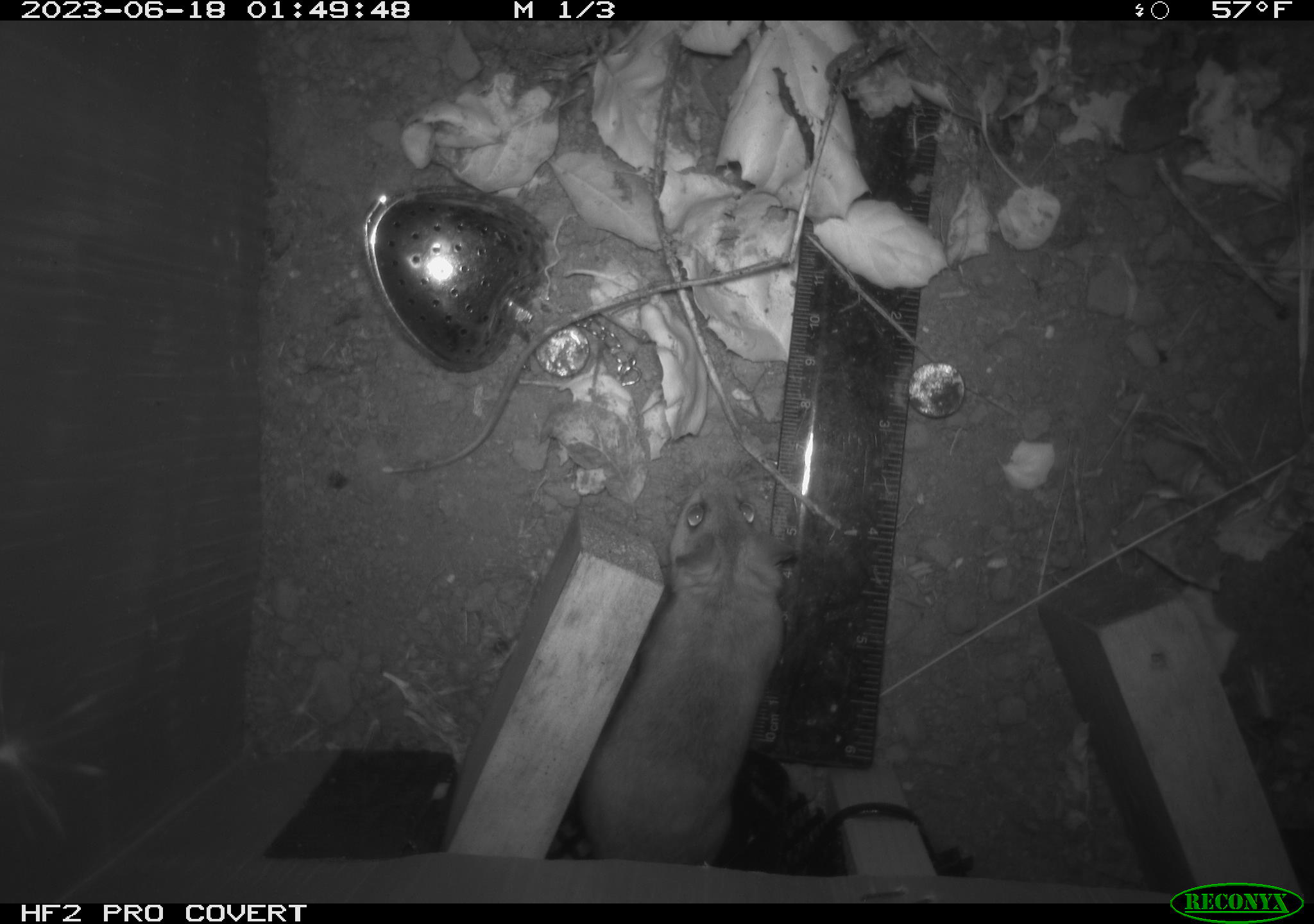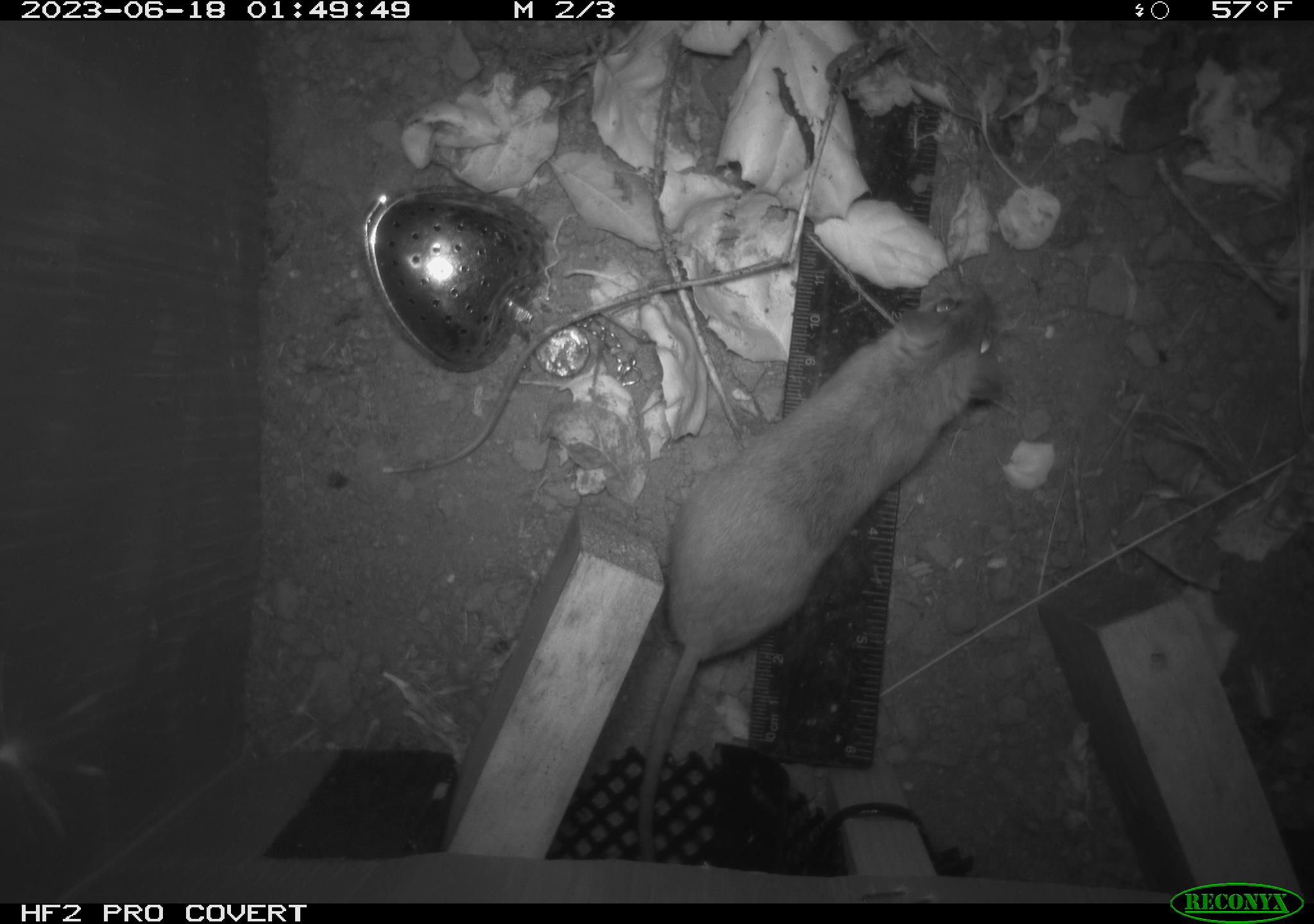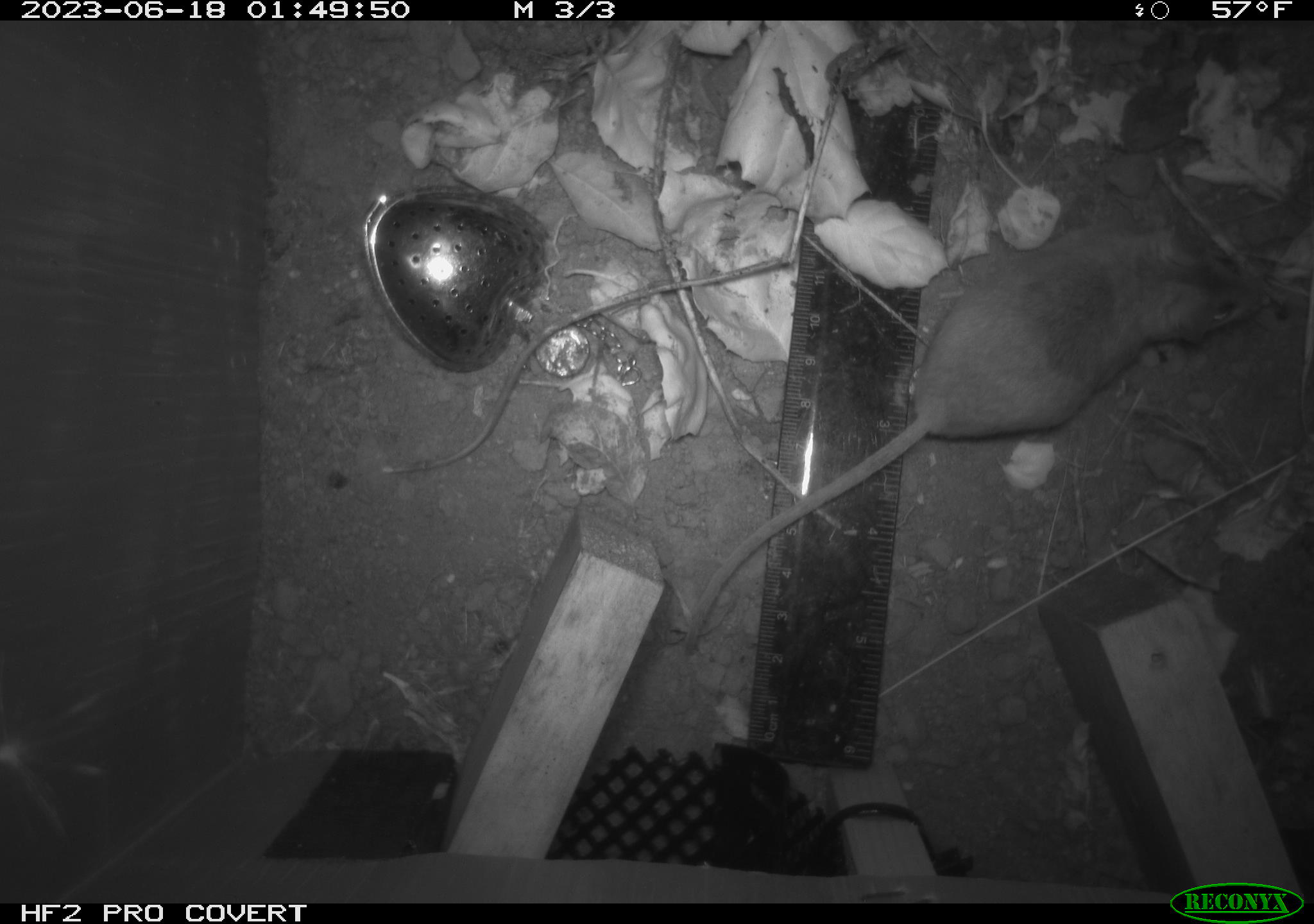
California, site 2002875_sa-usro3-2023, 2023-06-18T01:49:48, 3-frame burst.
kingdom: Animalia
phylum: Chordata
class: Mammalia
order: Rodentia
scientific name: Rodentia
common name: mouse species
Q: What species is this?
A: Mouse species (Rodentia).